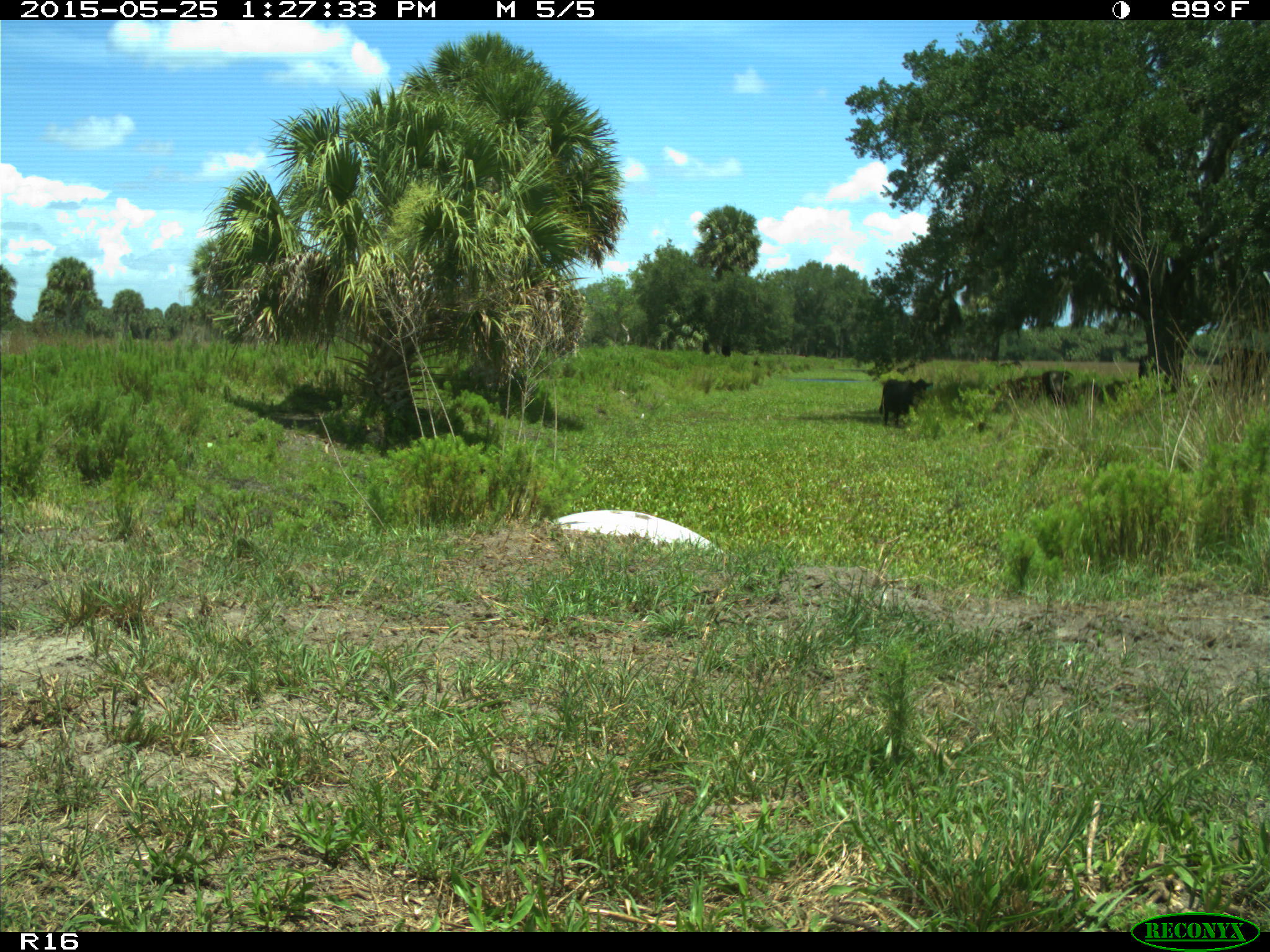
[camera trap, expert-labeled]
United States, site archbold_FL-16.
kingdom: Animalia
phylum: Chordata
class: Mammalia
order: Artiodactyla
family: Bovidae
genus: Bos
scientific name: Bos taurus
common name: domestic cow